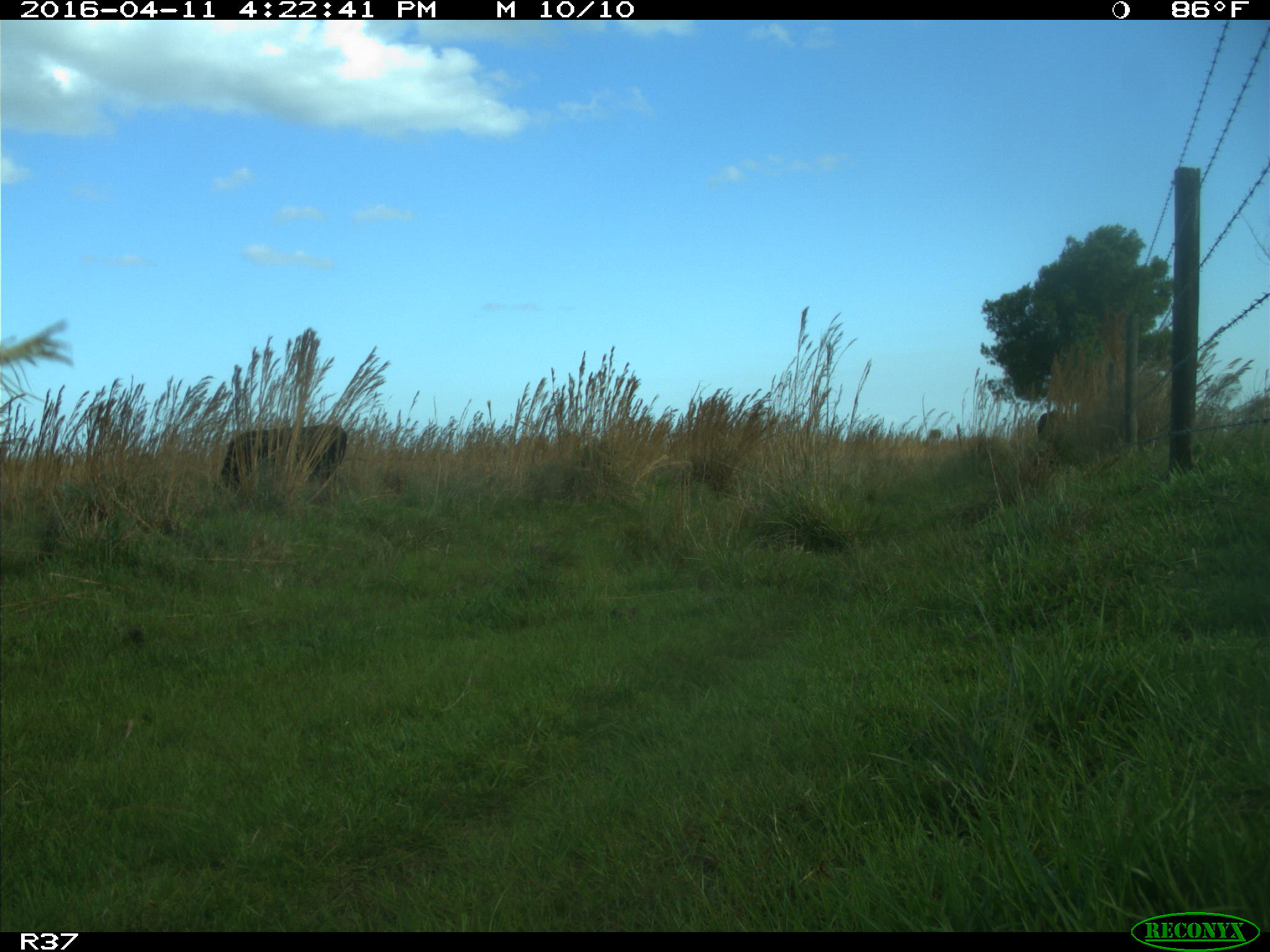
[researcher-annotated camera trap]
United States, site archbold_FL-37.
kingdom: Animalia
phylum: Chordata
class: Mammalia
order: Artiodactyla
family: Bovidae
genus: Bos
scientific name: Bos taurus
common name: domestic cow